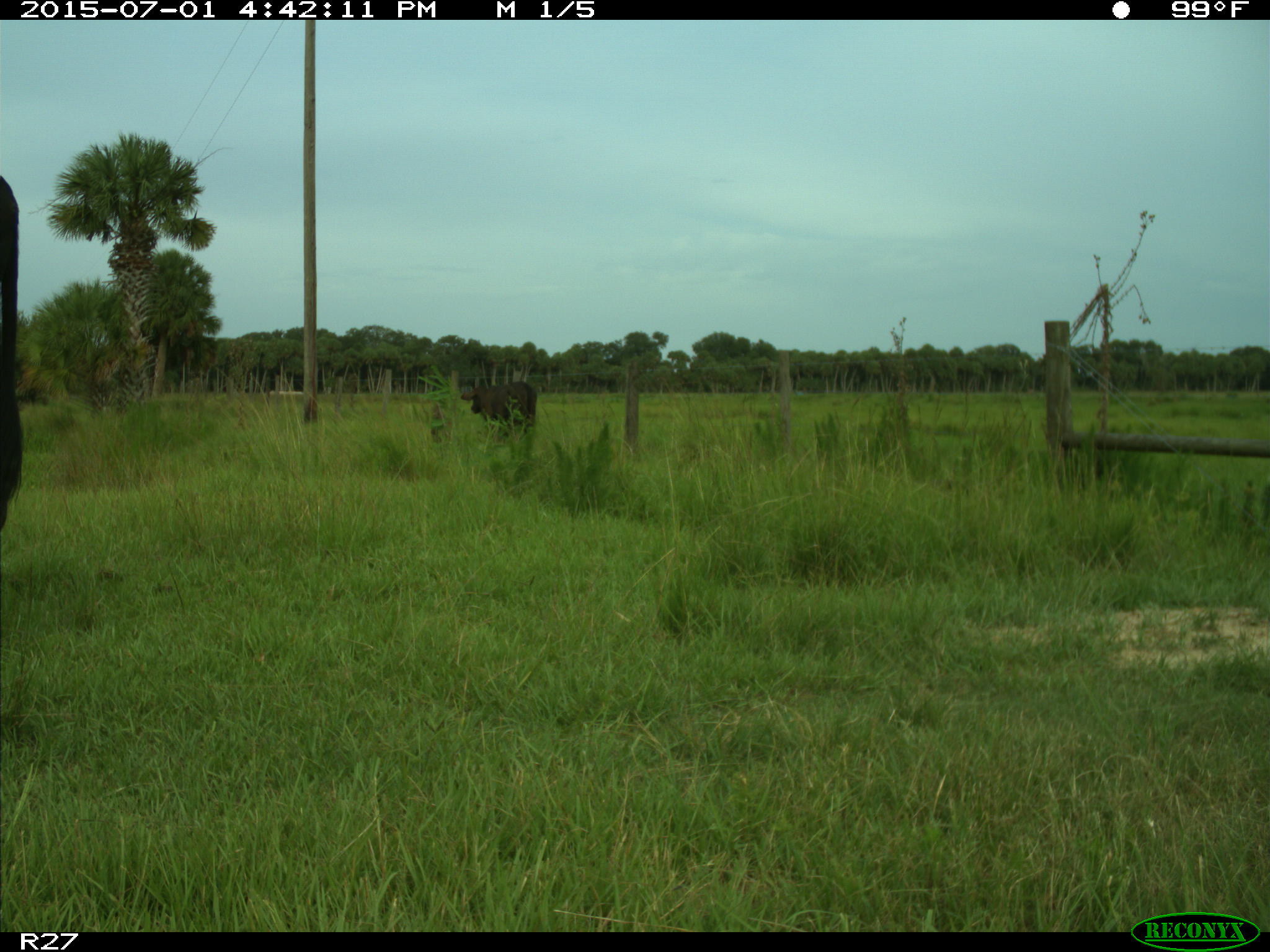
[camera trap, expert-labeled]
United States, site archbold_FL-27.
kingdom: Animalia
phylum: Chordata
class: Mammalia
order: Artiodactyla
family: Bovidae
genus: Bos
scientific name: Bos taurus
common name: domestic cow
Bos taurus (domestic cow).